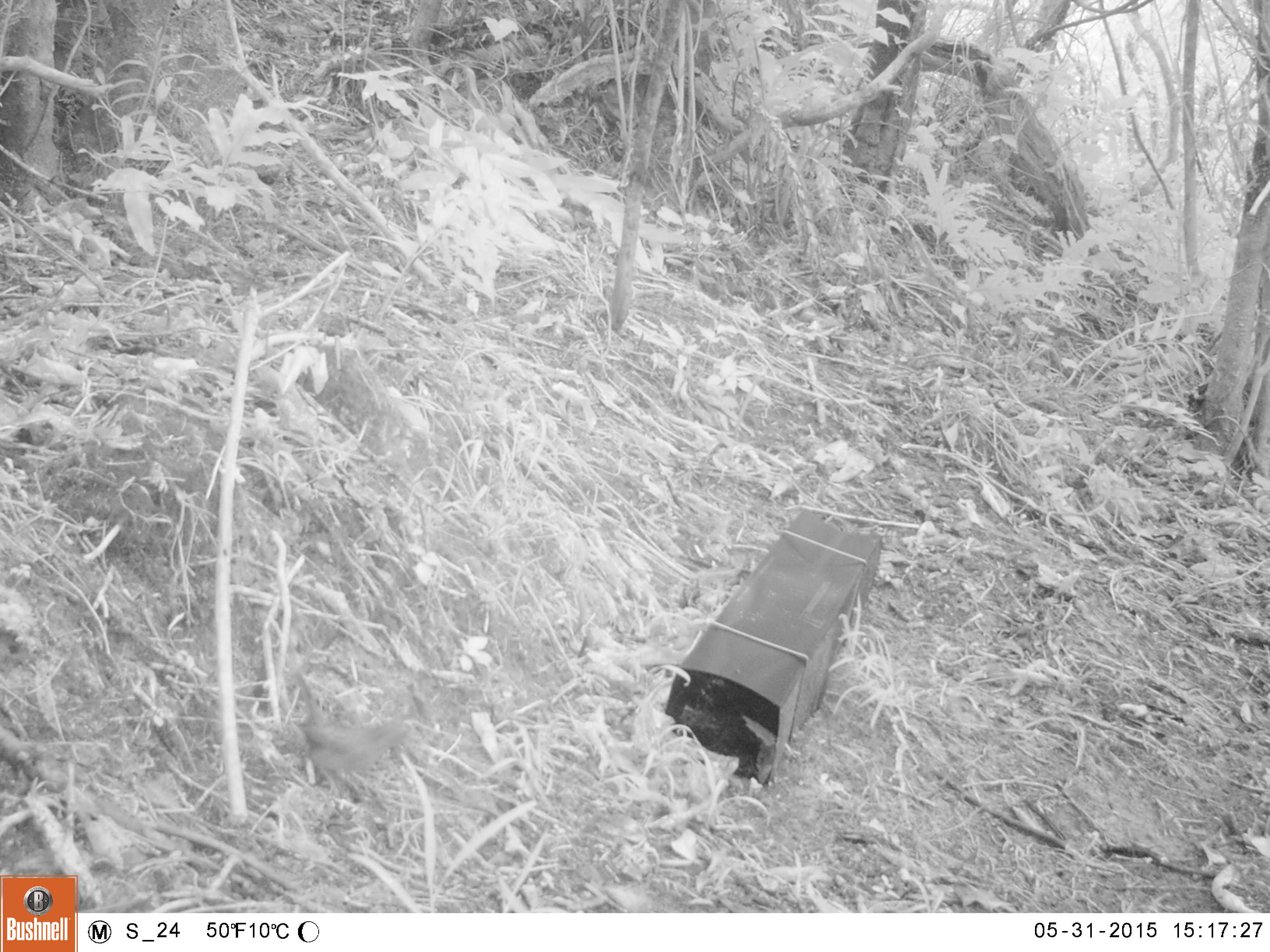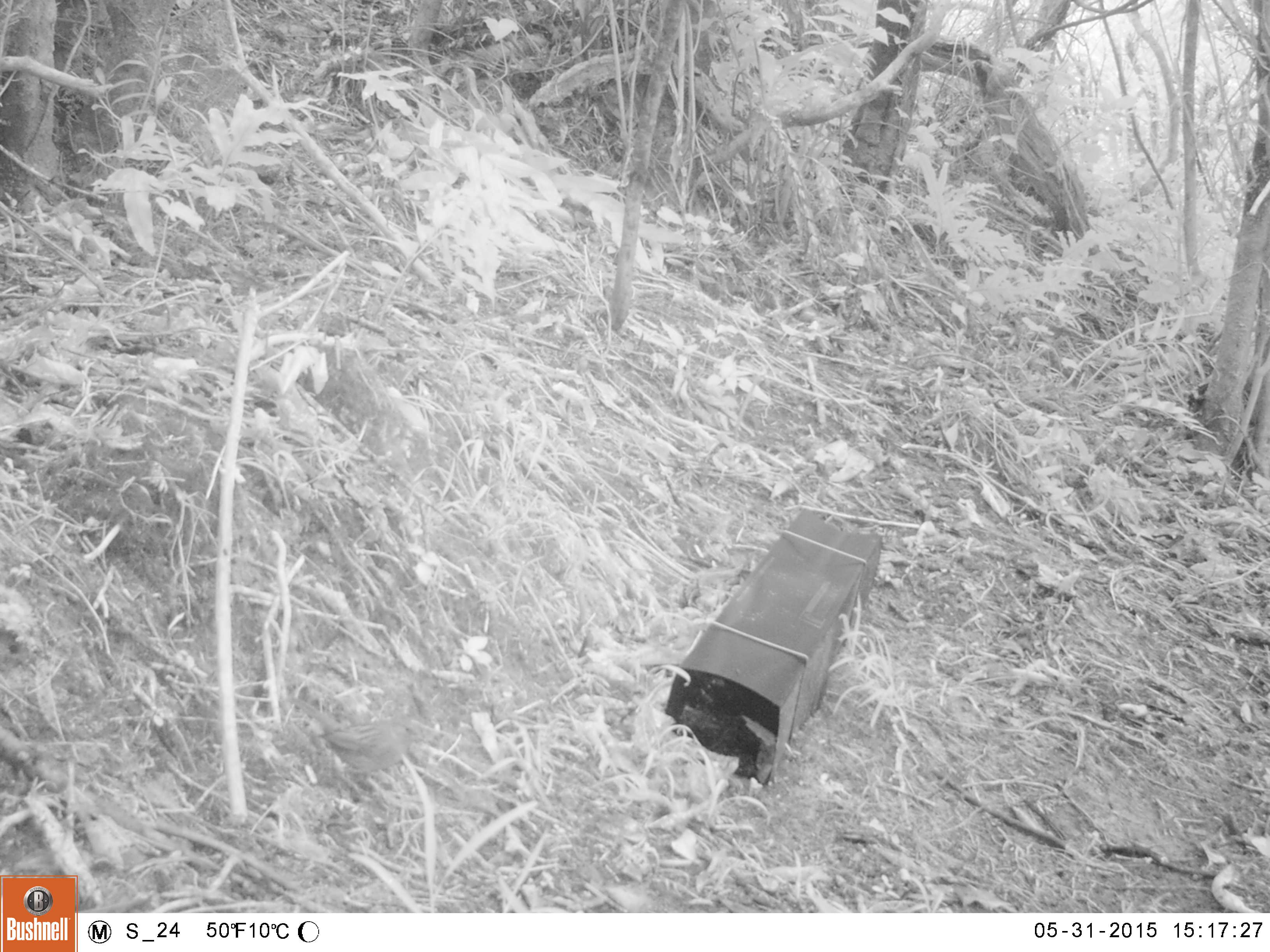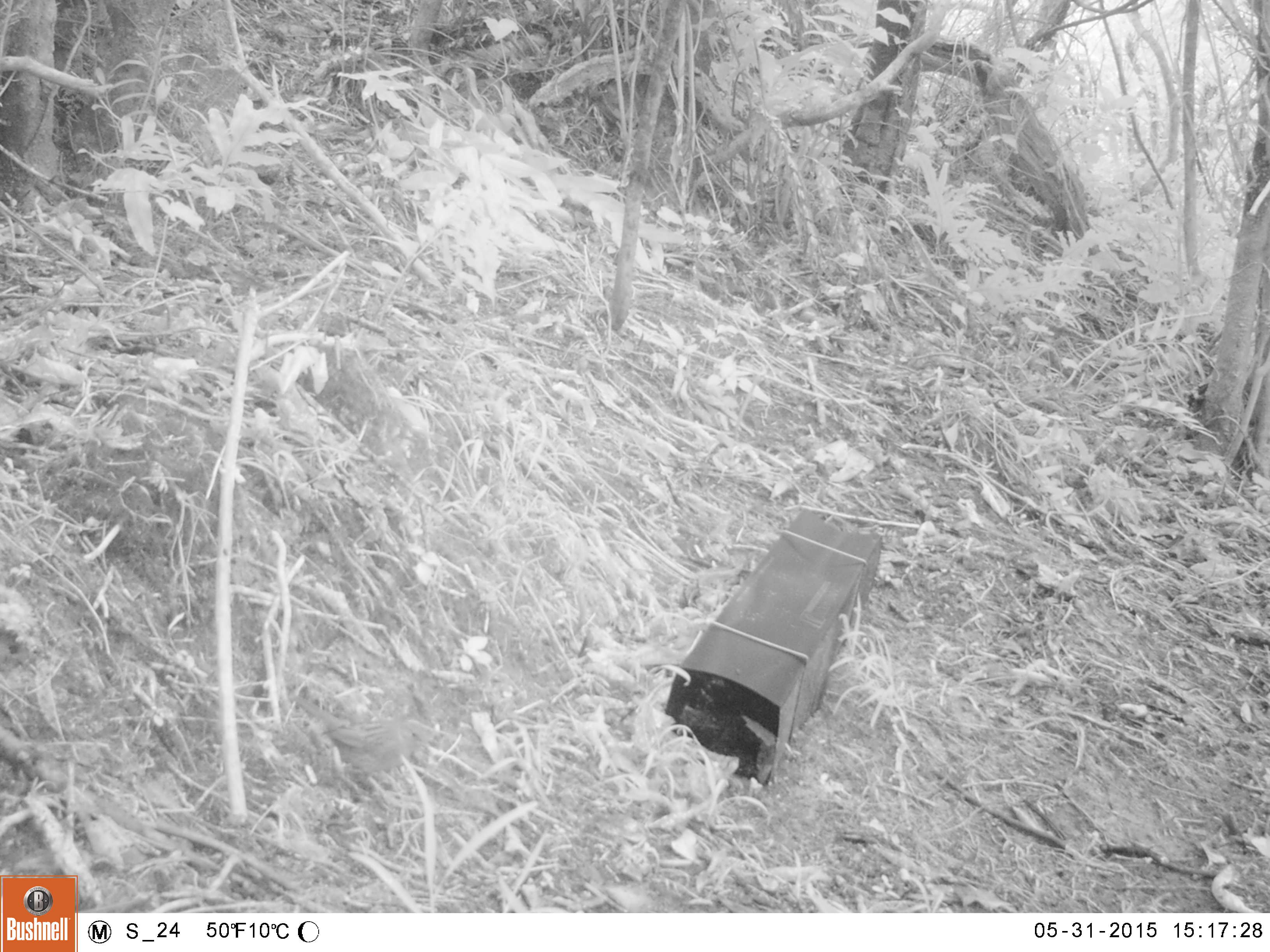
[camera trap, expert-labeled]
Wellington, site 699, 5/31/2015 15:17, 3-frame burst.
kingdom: Animalia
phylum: Chordata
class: Aves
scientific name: Aves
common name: bird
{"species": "bird (Aves)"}